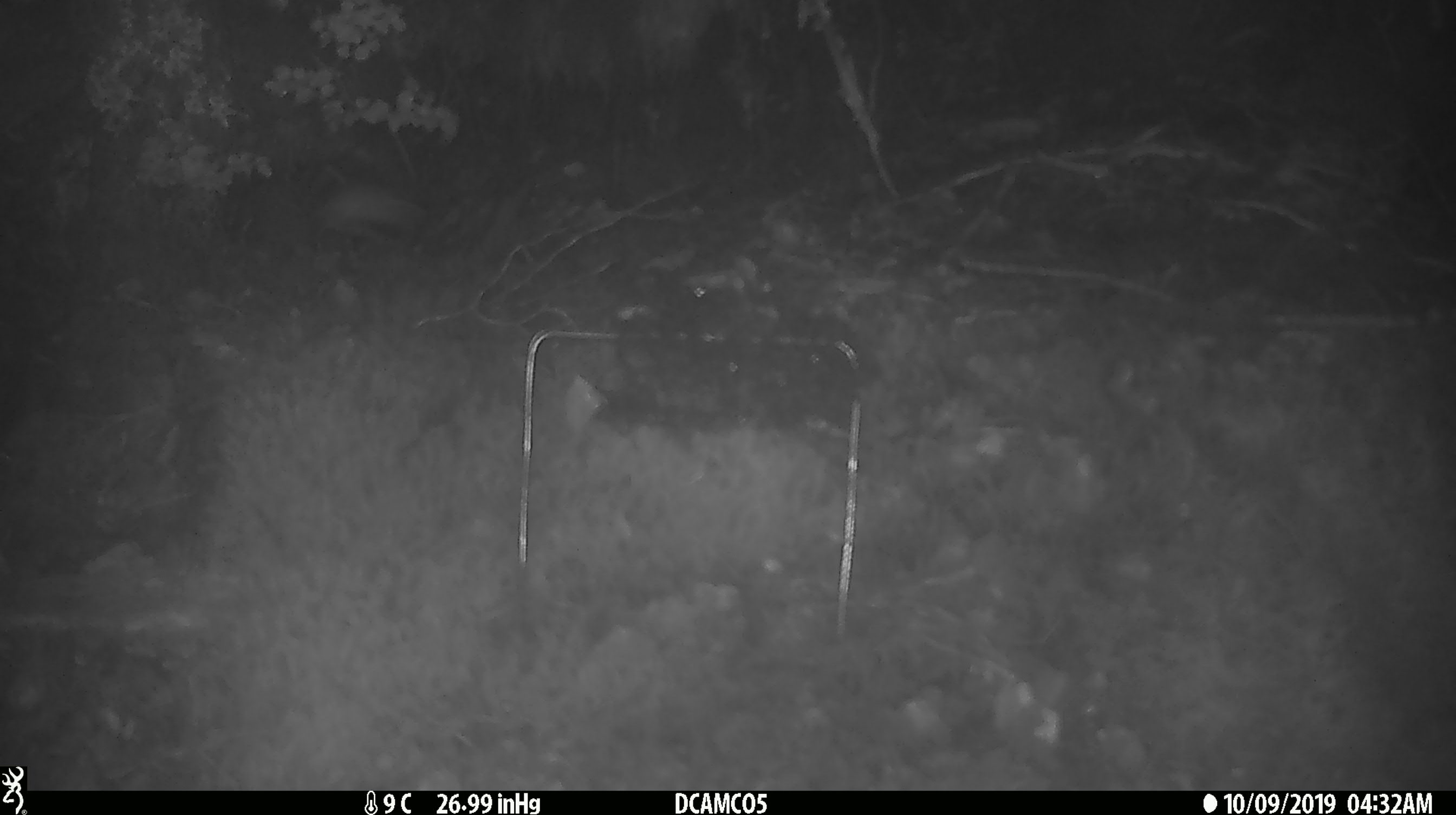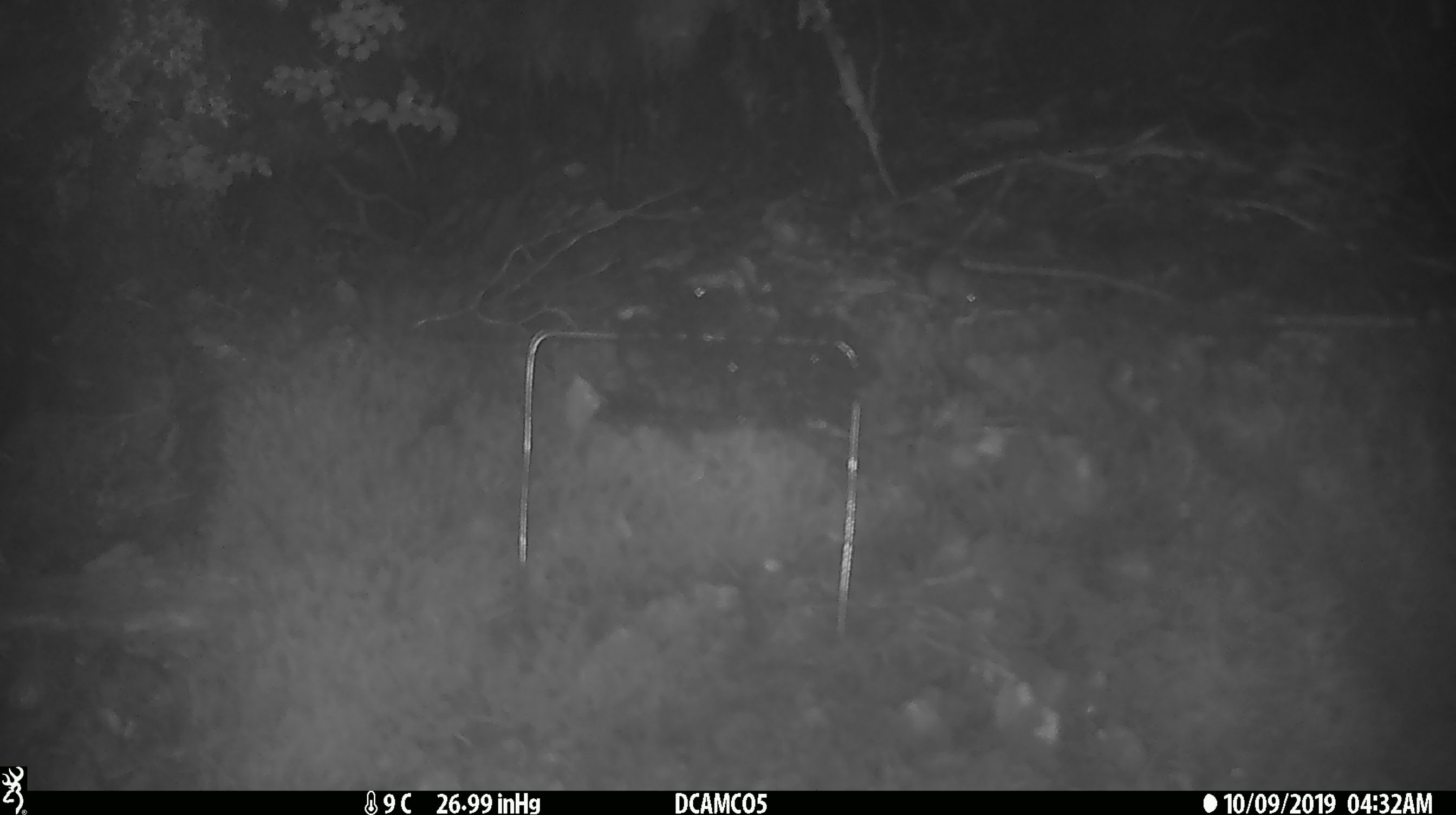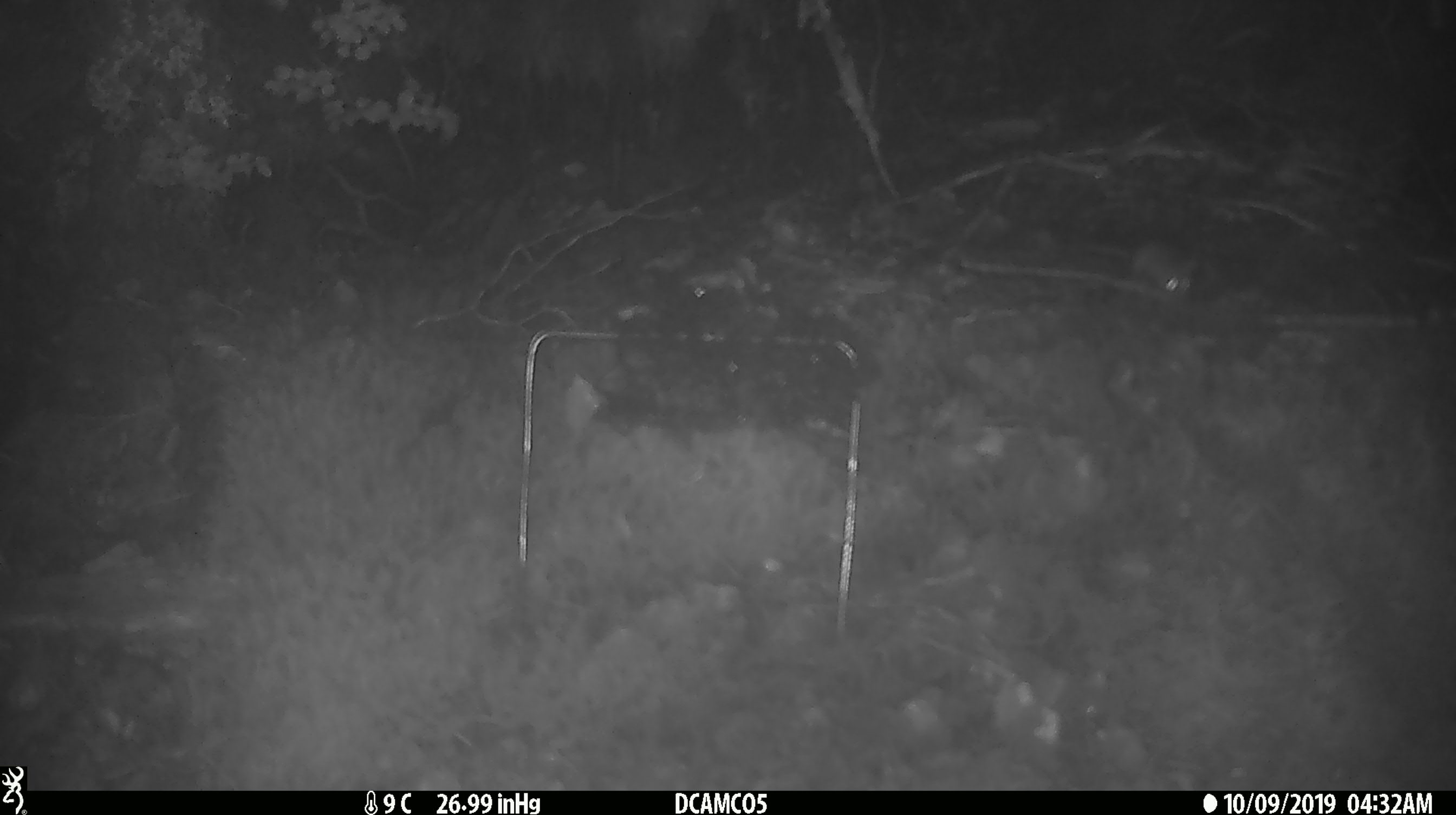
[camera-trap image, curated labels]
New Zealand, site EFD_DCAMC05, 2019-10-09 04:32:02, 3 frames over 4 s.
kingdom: Animalia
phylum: Chordata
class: Mammalia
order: Rodentia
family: Muridae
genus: Mus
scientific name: Mus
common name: mouse